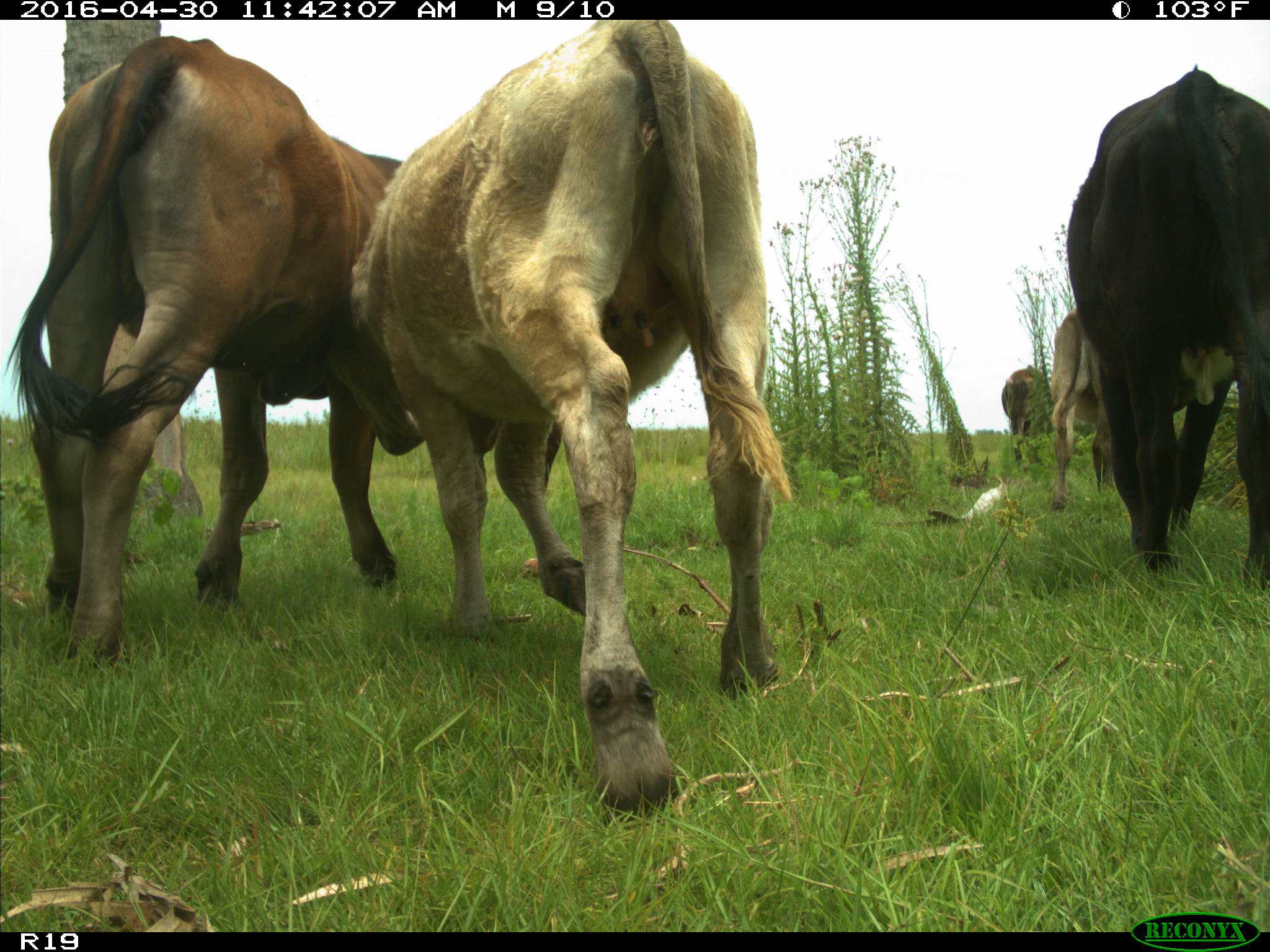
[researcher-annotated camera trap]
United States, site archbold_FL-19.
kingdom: Animalia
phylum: Chordata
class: Mammalia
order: Artiodactyla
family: Bovidae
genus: Bos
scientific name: Bos taurus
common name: domestic cow